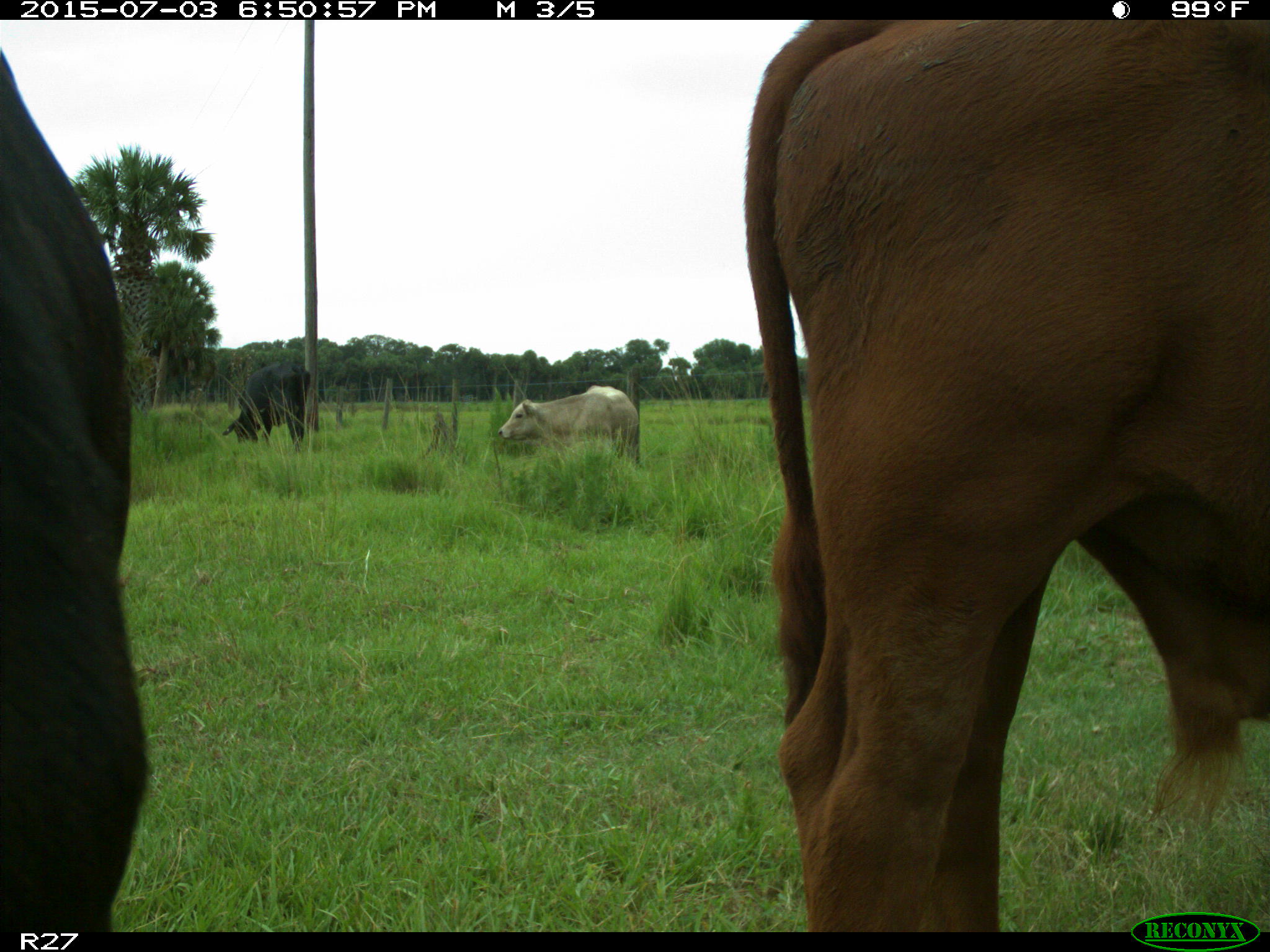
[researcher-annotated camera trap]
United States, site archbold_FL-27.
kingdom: Animalia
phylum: Chordata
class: Mammalia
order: Artiodactyla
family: Bovidae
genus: Bos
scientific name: Bos taurus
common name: domestic cow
Bos taurus (domestic cow).